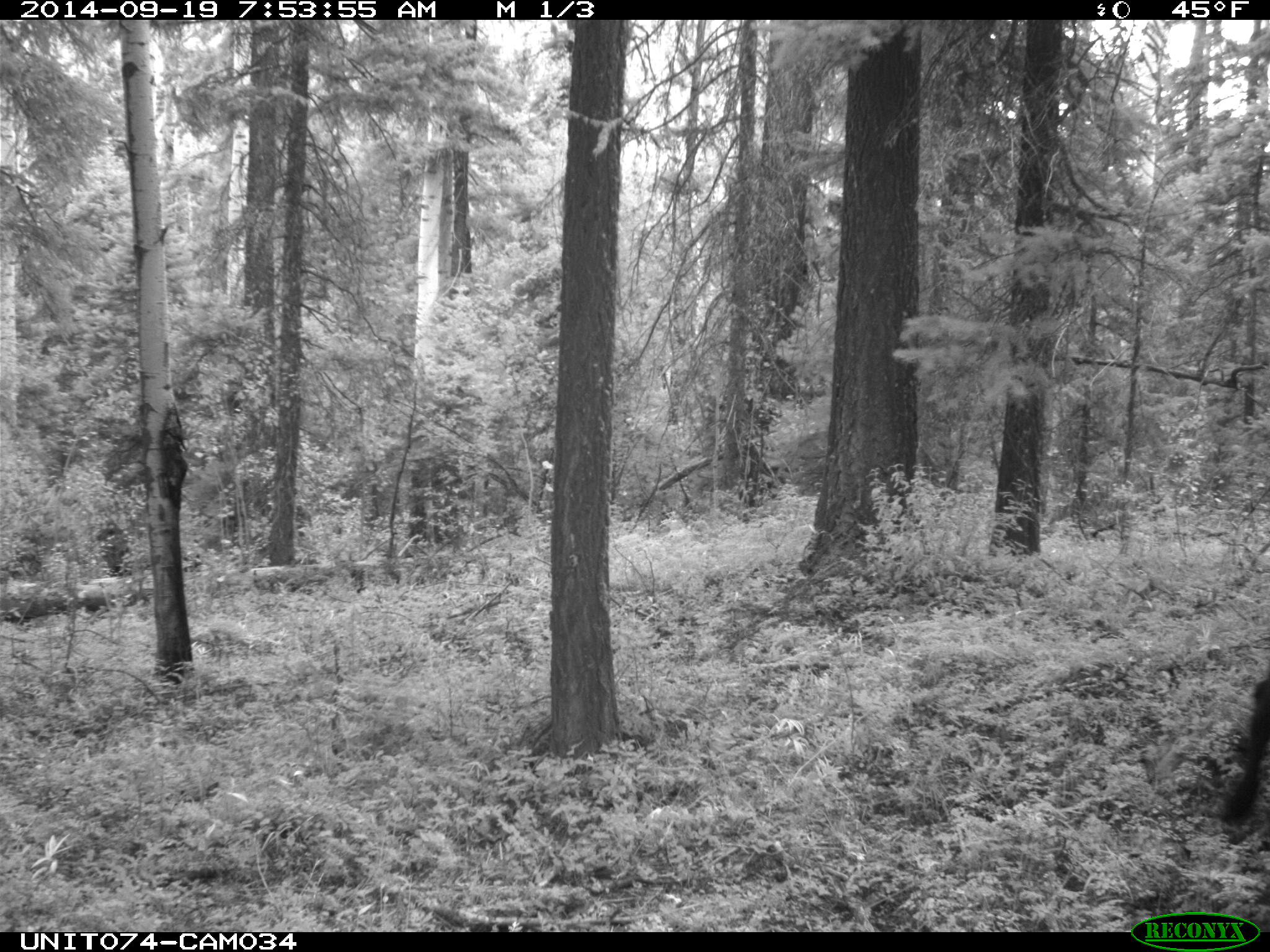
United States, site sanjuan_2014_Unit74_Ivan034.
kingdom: Animalia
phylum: Chordata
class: Mammalia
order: Artiodactyla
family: Bovidae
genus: Bos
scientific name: Bos taurus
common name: domestic cow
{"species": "Bos taurus (domestic cow)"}